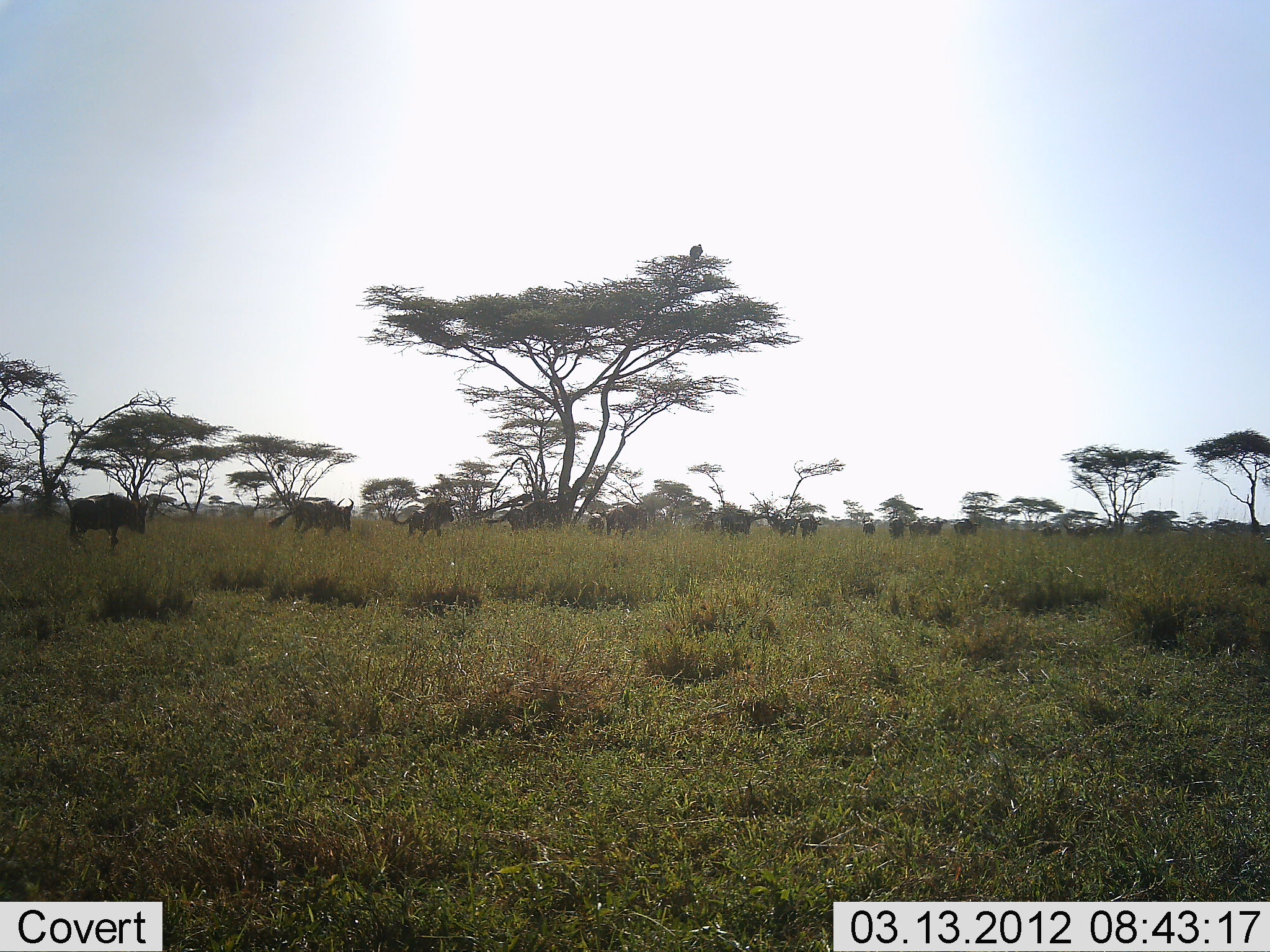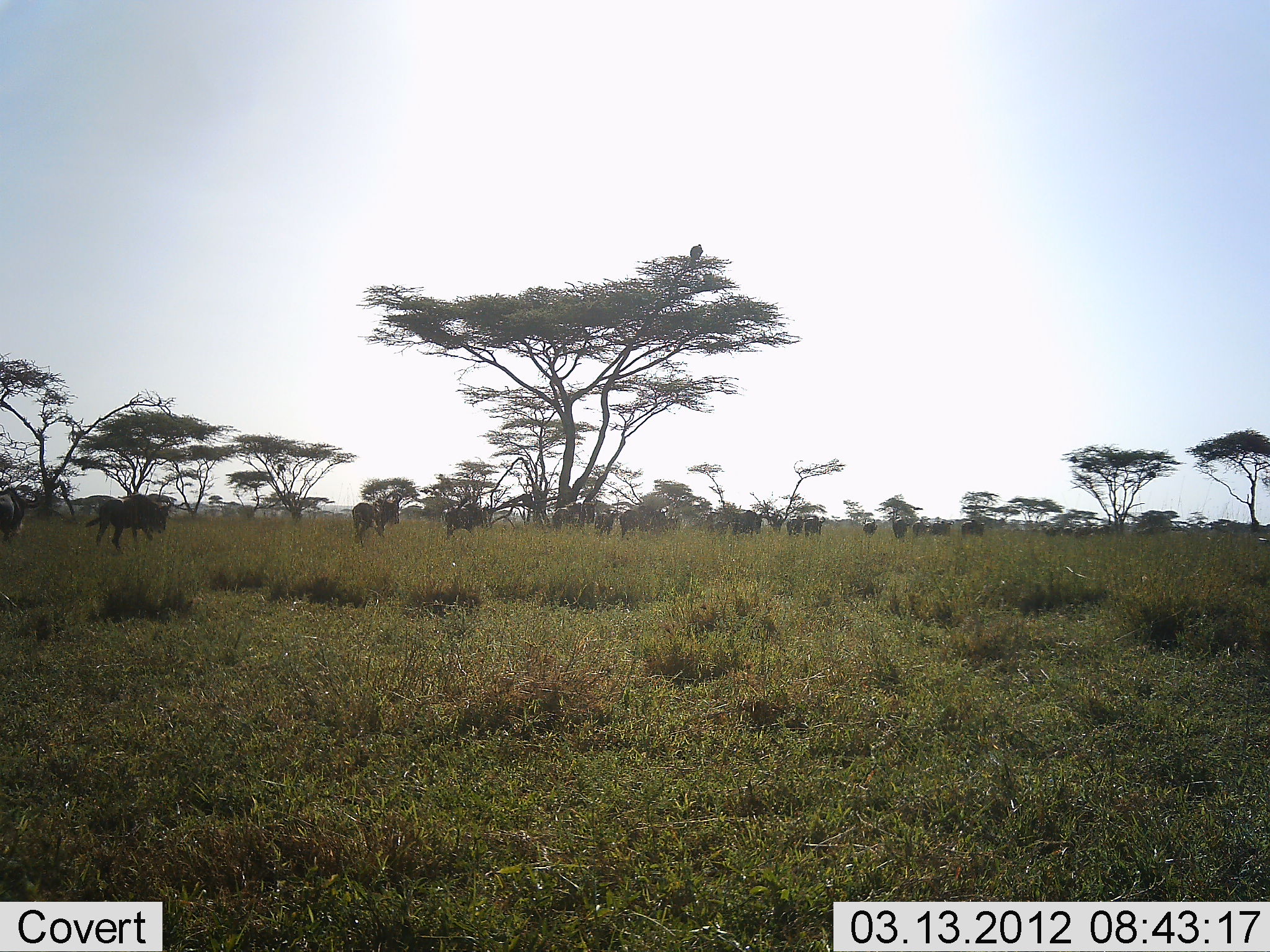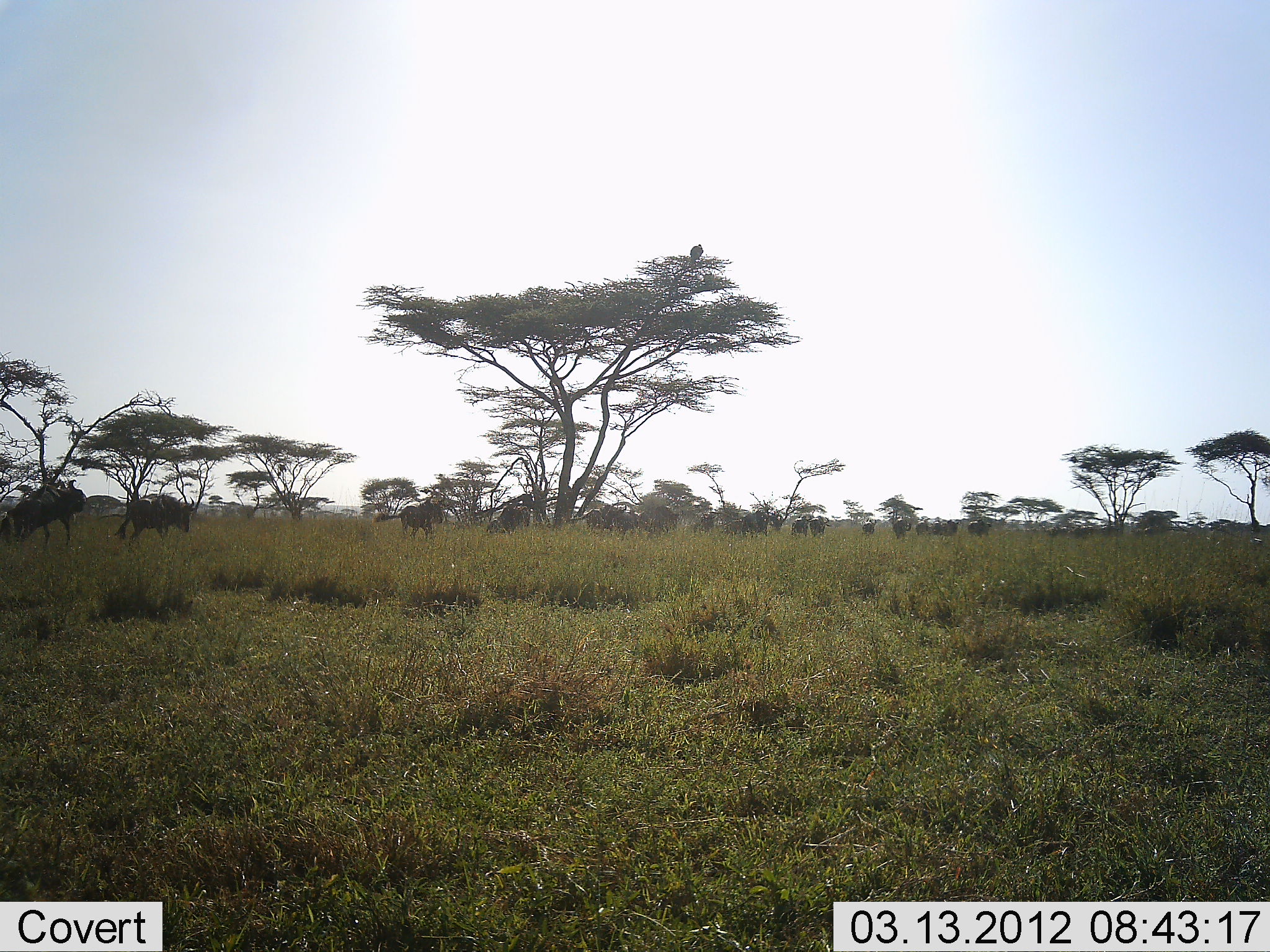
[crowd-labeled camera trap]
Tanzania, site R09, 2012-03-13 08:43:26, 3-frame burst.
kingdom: Animalia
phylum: Chordata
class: Mammalia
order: Artiodactyla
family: Bovidae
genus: Connochaetes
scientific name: Connochaetes taurinus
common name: blue wildebeest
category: wildebeest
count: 11-50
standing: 11%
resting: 0%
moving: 100%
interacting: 6%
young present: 0%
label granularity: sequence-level